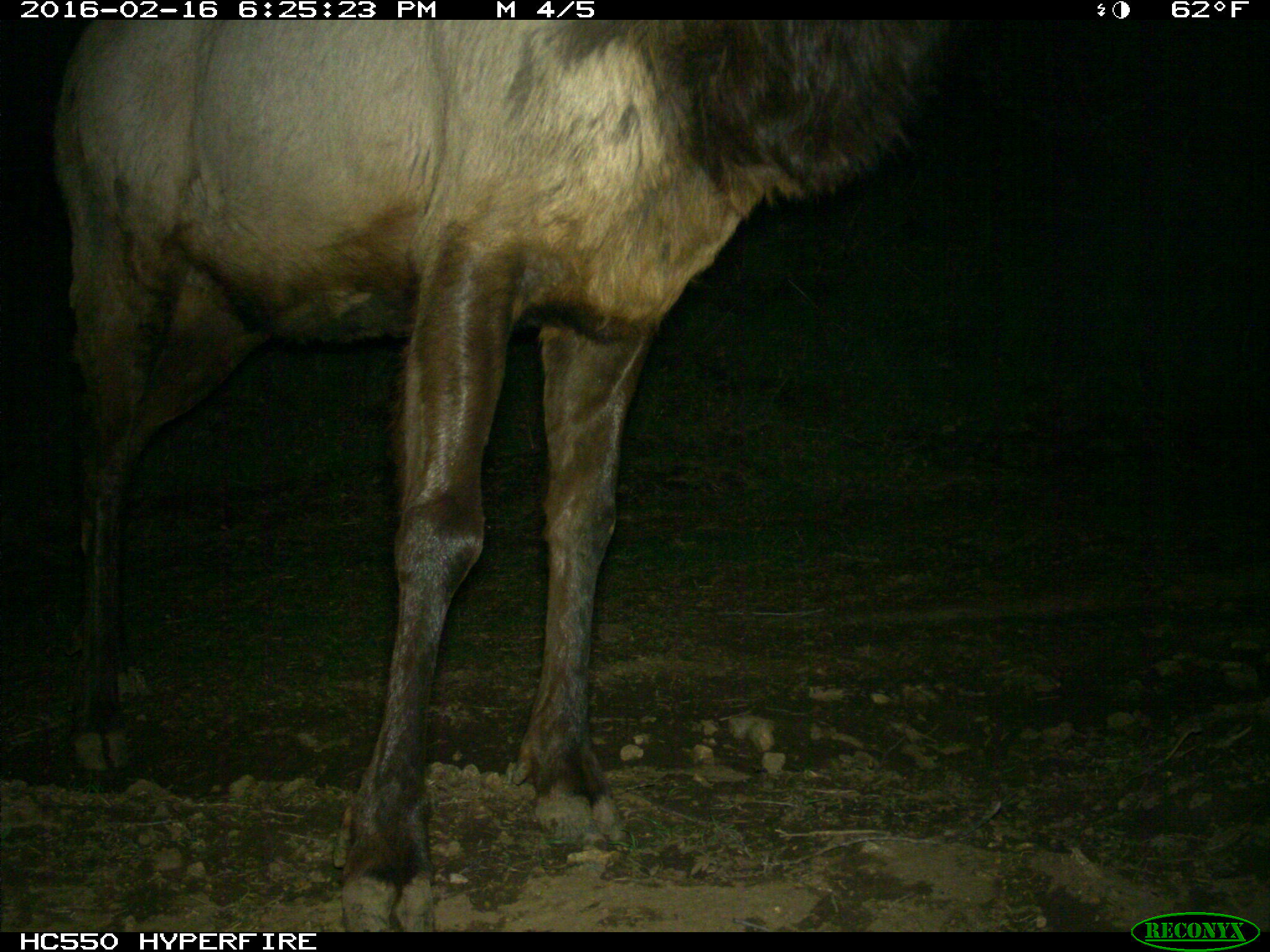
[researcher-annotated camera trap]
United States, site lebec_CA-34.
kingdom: Animalia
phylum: Chordata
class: Mammalia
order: Artiodactyla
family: Cervidae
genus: Cervus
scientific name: Cervus canadensis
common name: elk